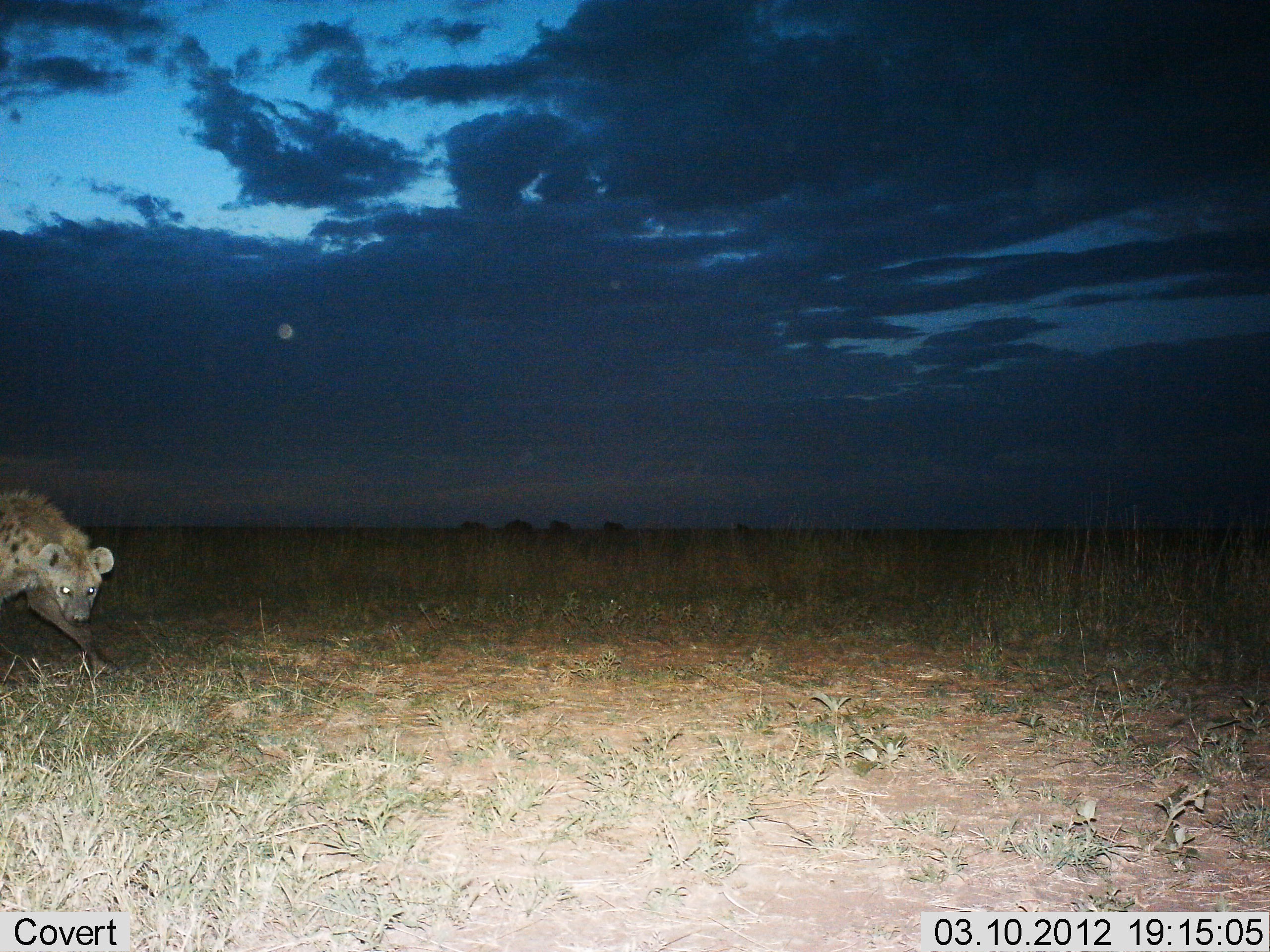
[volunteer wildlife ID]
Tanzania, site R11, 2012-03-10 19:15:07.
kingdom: Animalia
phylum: Chordata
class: Mammalia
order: Carnivora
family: Hyaenidae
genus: Crocuta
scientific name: Crocuta crocuta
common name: spotted hyena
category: hyenaspotted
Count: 1.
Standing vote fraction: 31%.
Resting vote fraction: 0%.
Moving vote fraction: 85%.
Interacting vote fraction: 0%.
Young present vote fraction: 0%.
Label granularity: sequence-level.